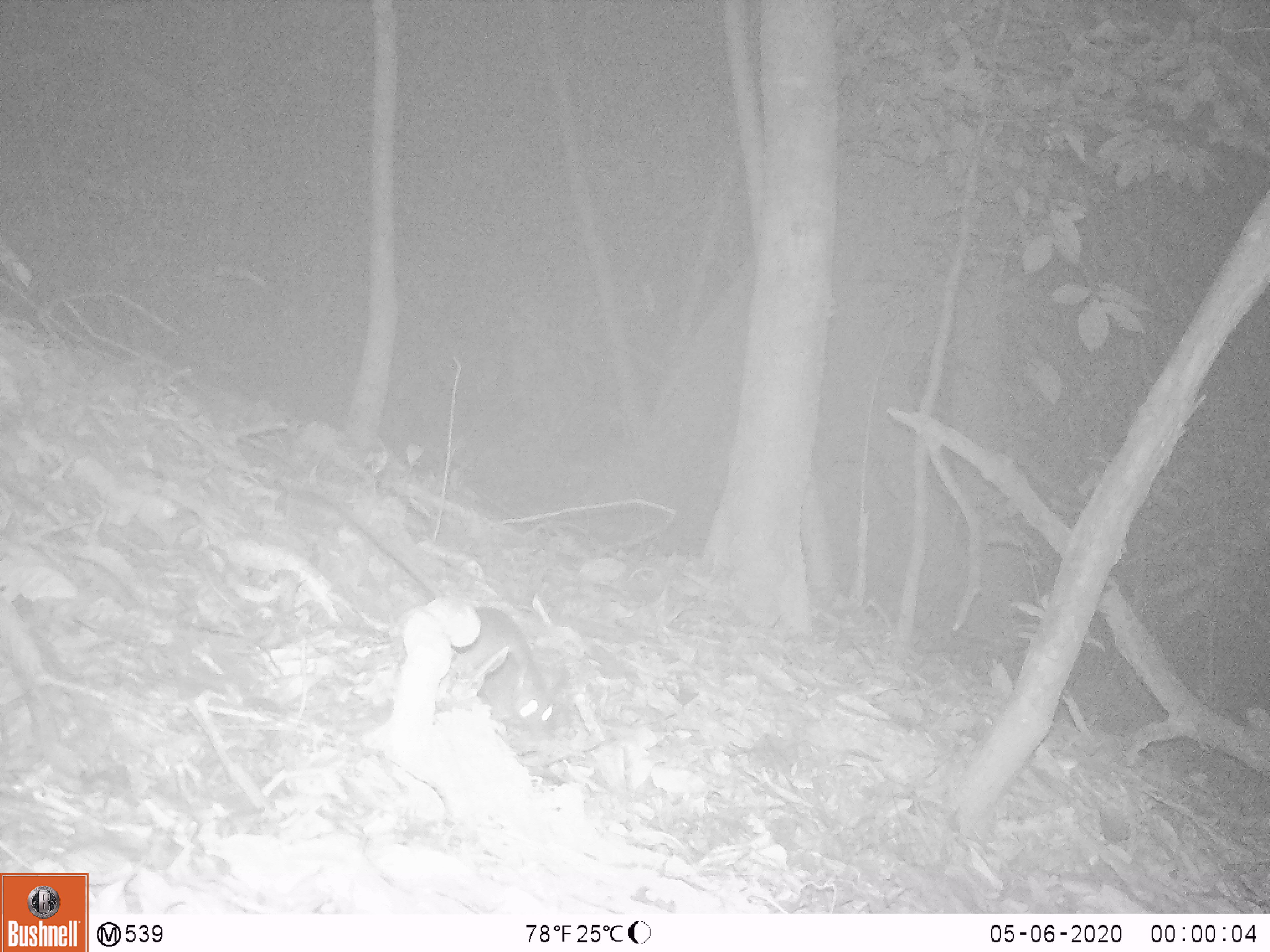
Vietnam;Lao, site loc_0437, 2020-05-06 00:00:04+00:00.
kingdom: Animalia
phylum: Chordata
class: Mammalia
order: Rodentia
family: Muridae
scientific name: Muridae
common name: old-world mice and rats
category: unidentified murid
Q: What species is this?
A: Unidentified murid (old-world mice and rats) (Muridae).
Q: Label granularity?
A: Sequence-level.